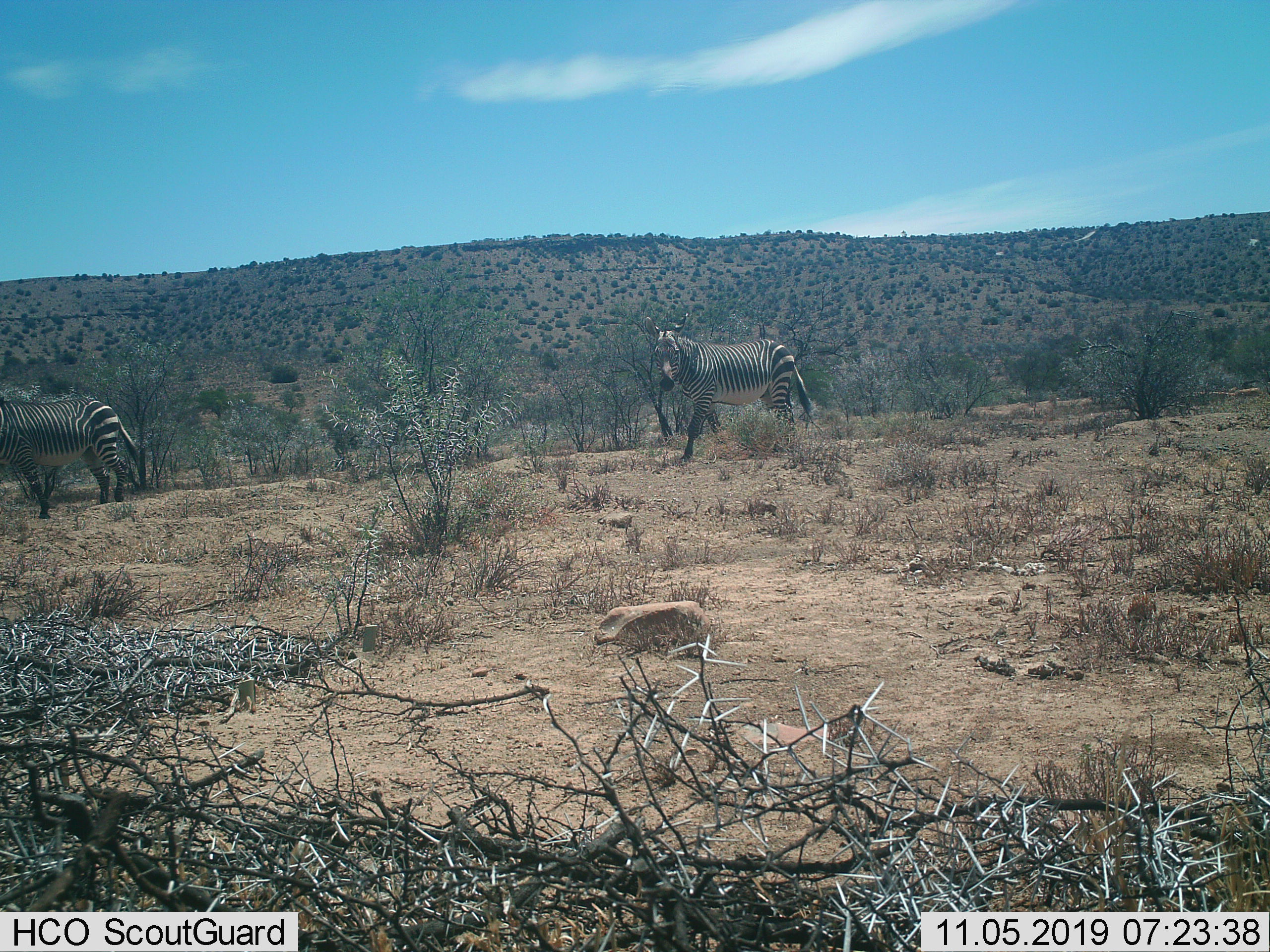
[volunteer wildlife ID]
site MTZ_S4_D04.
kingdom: Animalia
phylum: Chordata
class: Mammalia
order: Perissodactyla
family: Equidae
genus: Equus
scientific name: Equus zebra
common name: mountain zebra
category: zebramountain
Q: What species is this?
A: Zebramountain (mountain zebra) (Equus zebra).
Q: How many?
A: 2.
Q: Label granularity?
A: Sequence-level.